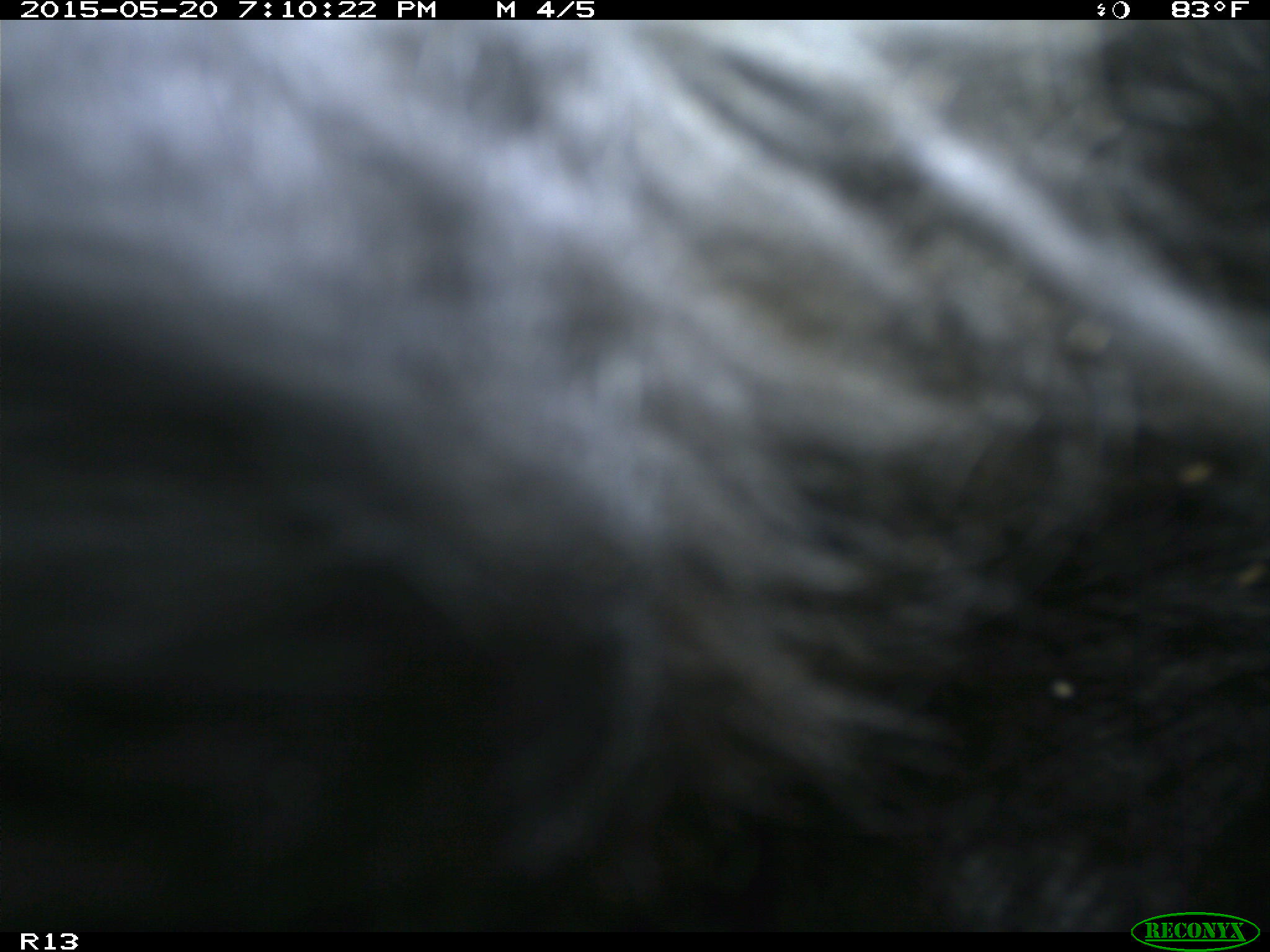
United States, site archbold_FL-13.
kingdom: Animalia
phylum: Chordata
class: Mammalia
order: Artiodactyla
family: Bovidae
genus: Bos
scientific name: Bos taurus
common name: domestic cow